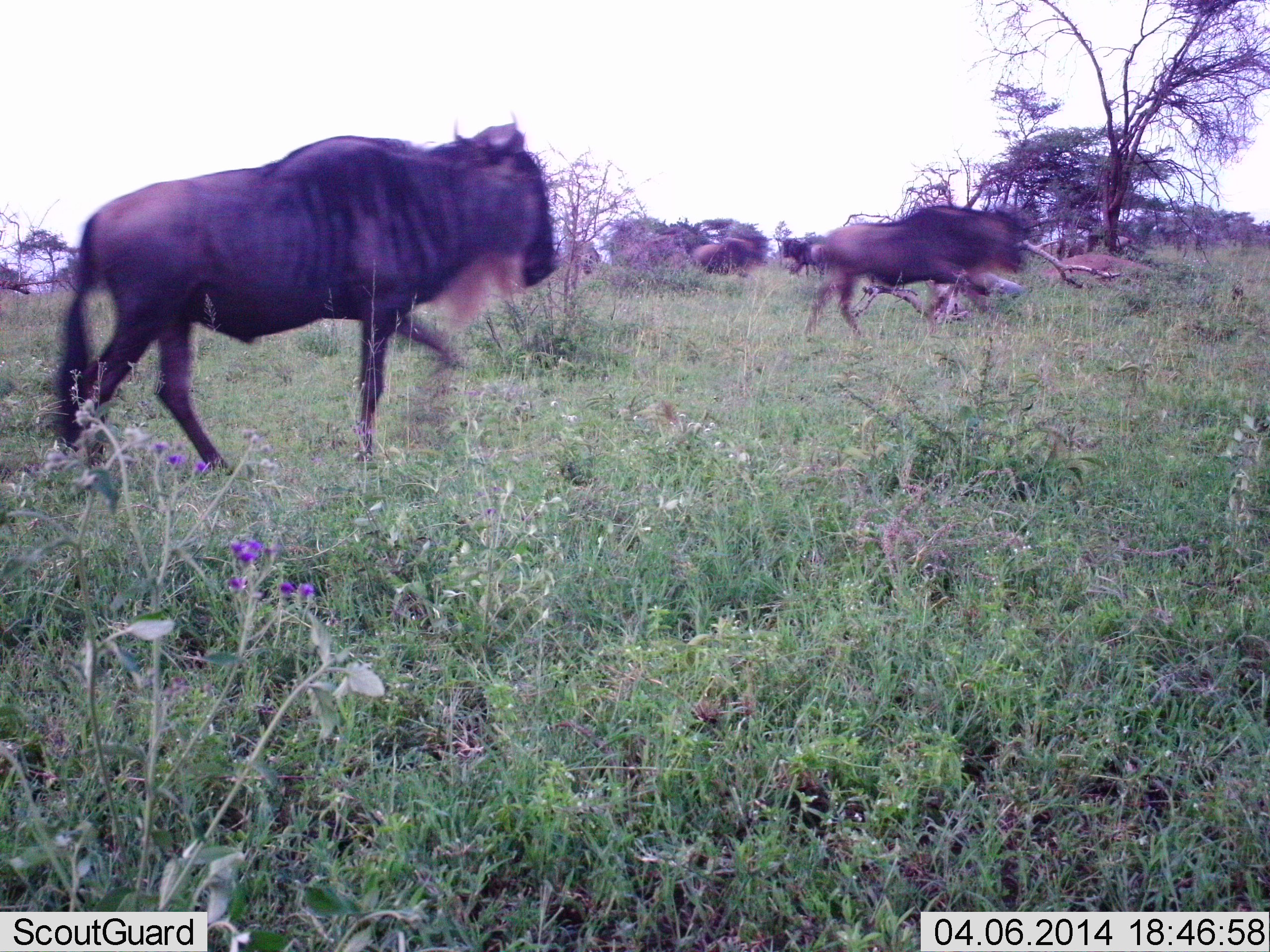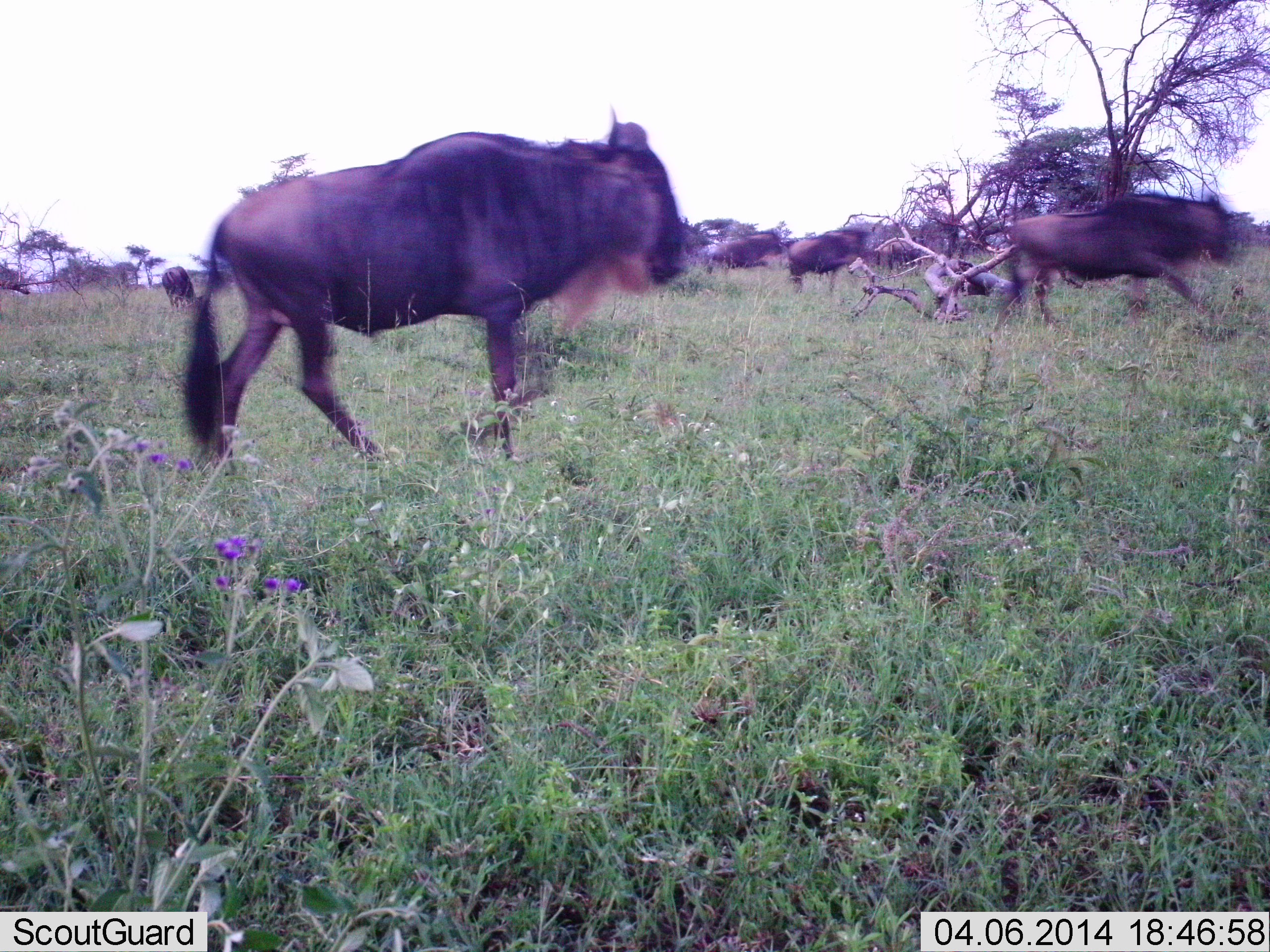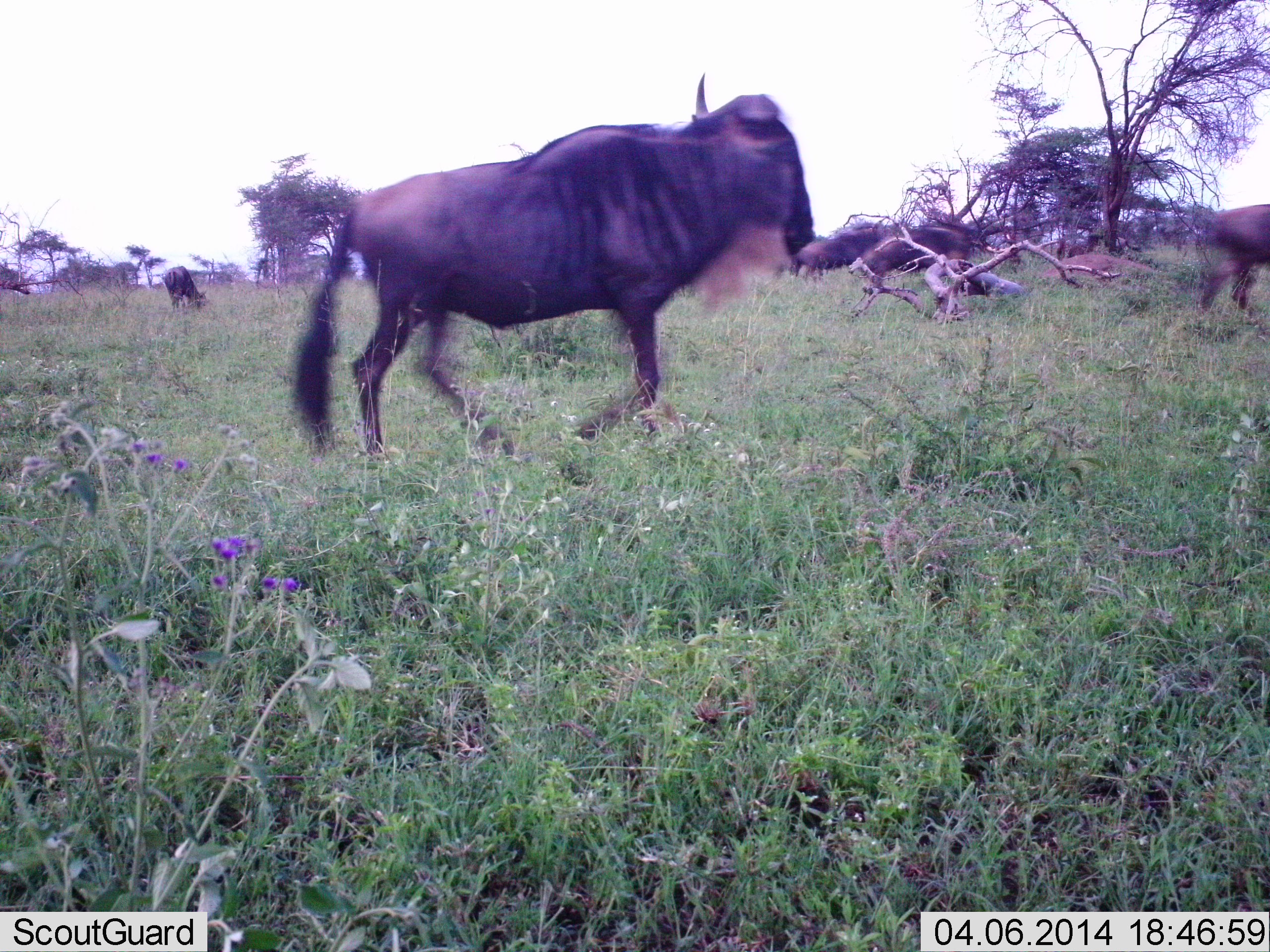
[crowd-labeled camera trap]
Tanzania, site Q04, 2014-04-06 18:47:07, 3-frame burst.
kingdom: Animalia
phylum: Chordata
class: Mammalia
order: Artiodactyla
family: Bovidae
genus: Connochaetes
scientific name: Connochaetes taurinus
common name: blue wildebeest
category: wildebeest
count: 6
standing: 20%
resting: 0%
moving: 100%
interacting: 0%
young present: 0%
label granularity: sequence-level